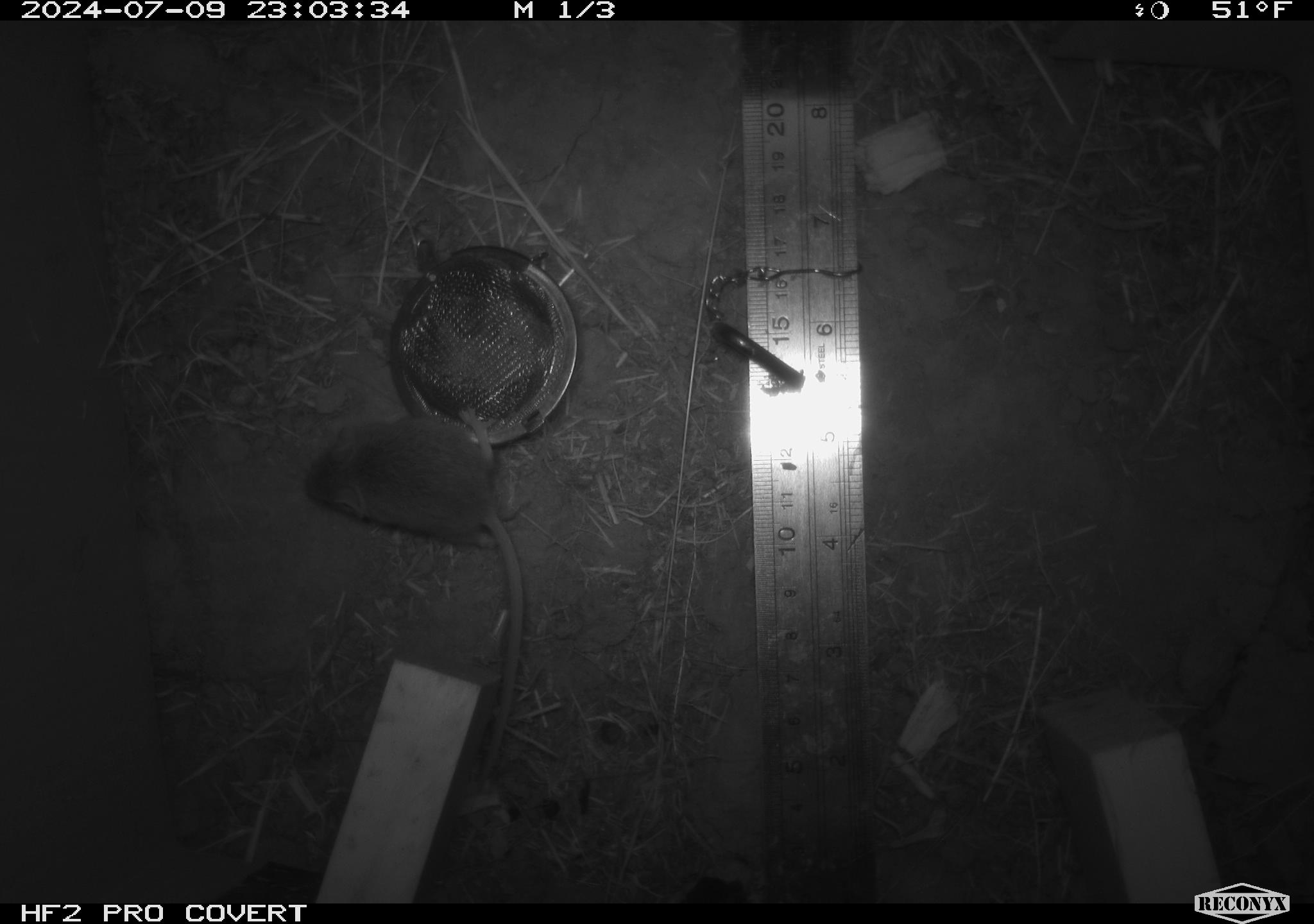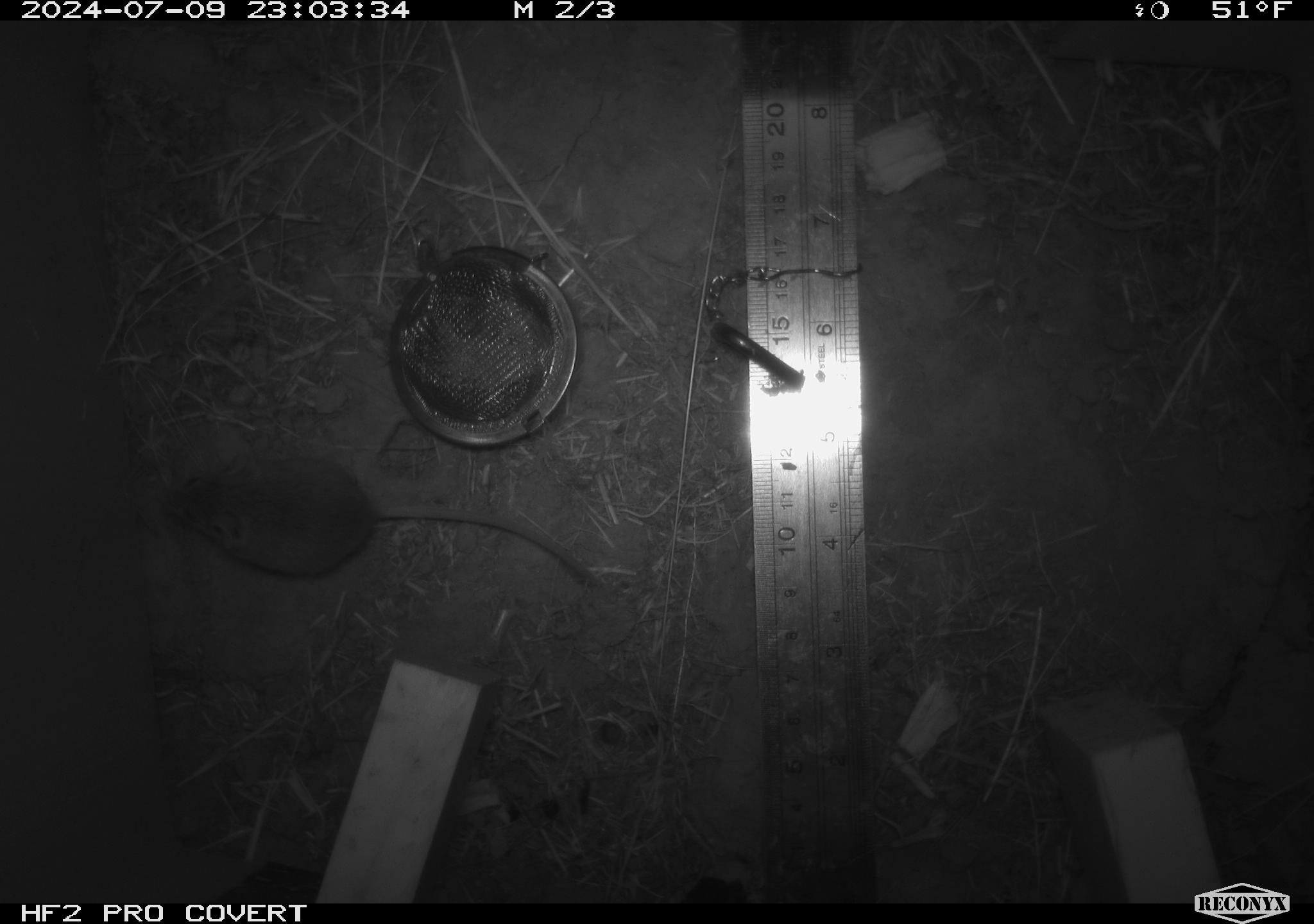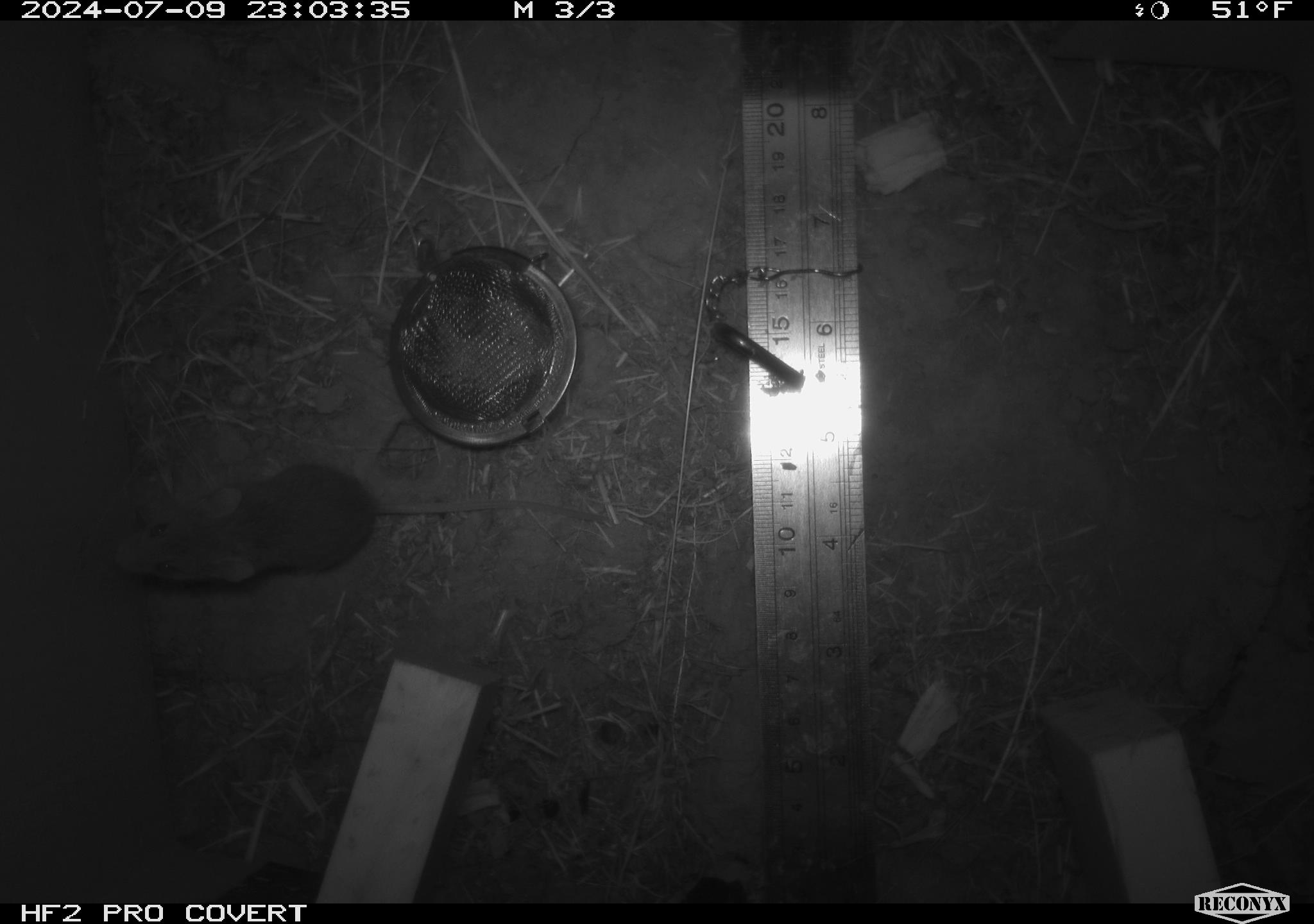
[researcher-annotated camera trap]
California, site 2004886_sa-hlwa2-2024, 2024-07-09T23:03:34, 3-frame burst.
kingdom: Animalia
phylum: Chordata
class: Mammalia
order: Rodentia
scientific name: Rodentia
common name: mouse species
Mouse species (Rodentia).